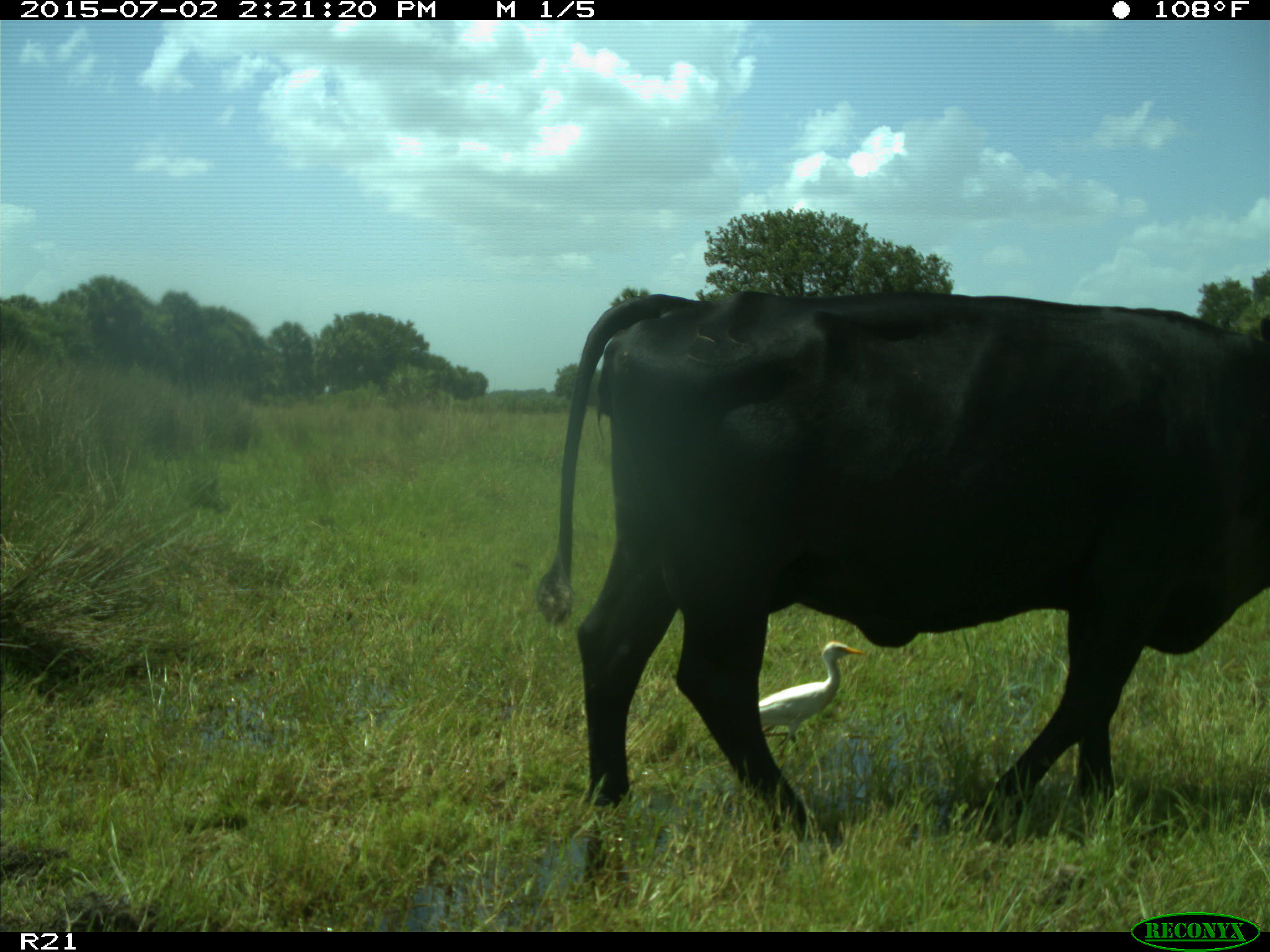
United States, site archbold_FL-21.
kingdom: Animalia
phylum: Chordata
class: Mammalia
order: Artiodactyla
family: Bovidae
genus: Bos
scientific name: Bos taurus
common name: domestic cow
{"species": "Bos taurus (domestic cow)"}